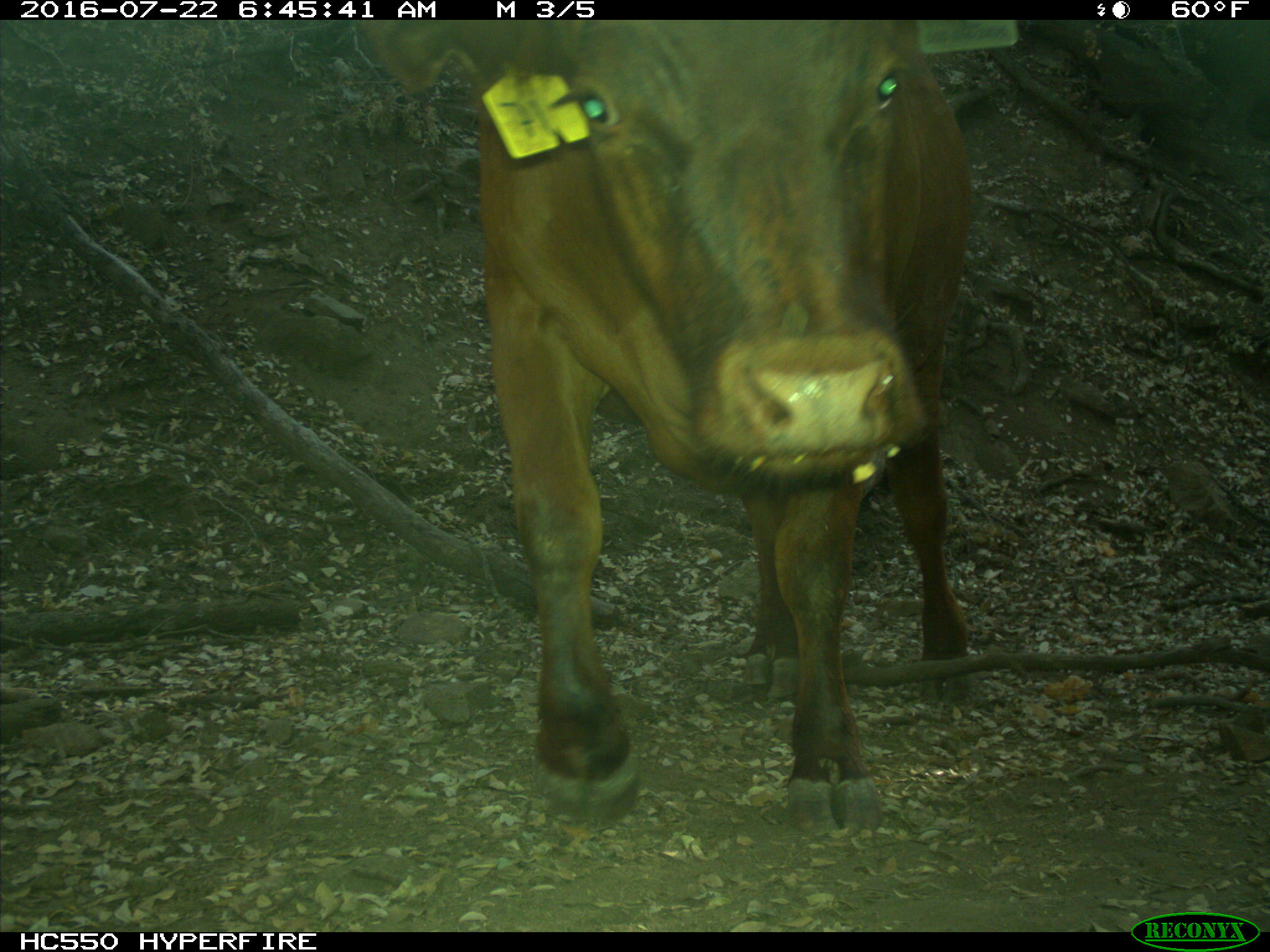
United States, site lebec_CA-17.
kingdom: Animalia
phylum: Chordata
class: Mammalia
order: Artiodactyla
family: Bovidae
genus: Bos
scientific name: Bos taurus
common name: domestic cow